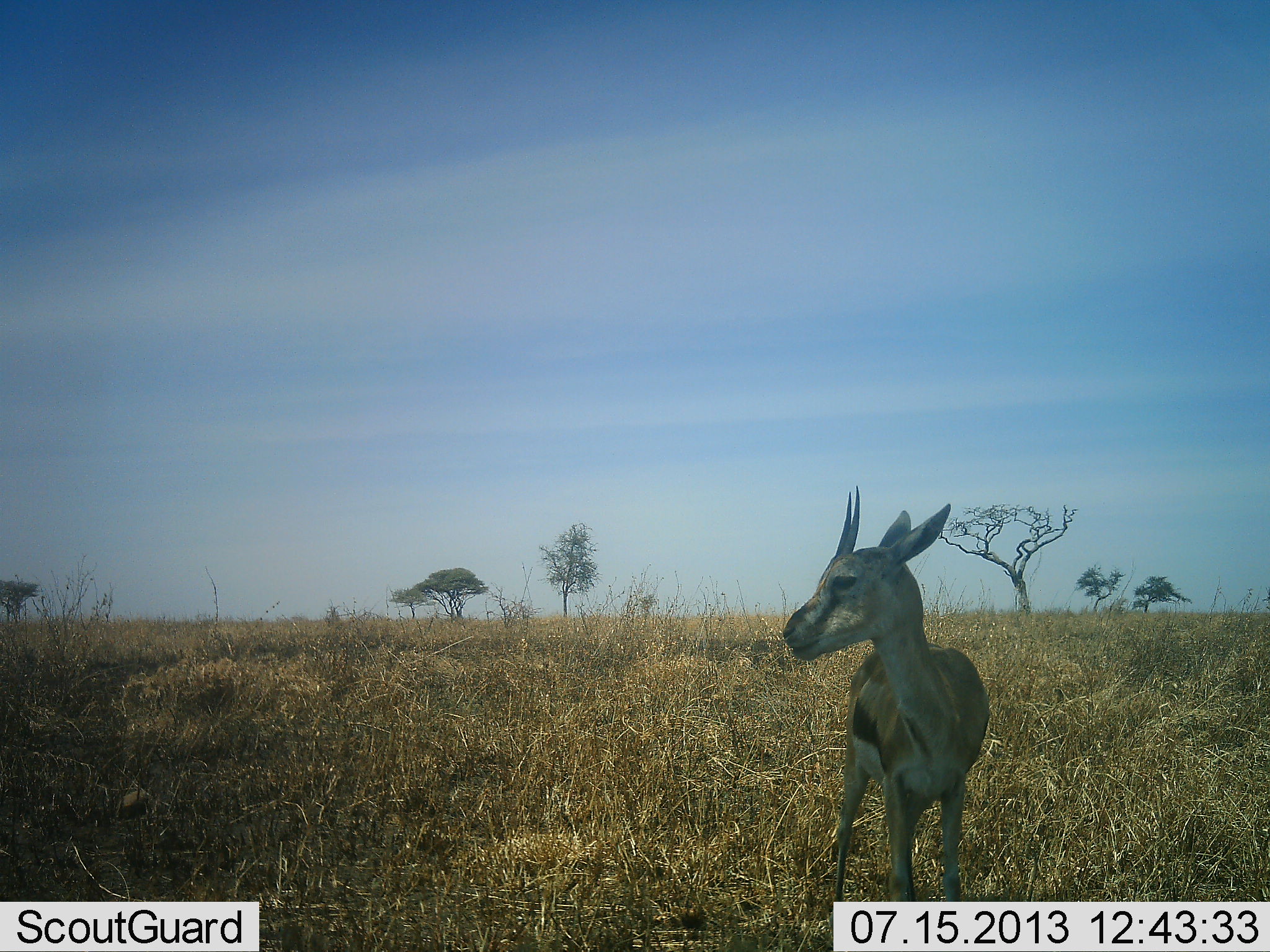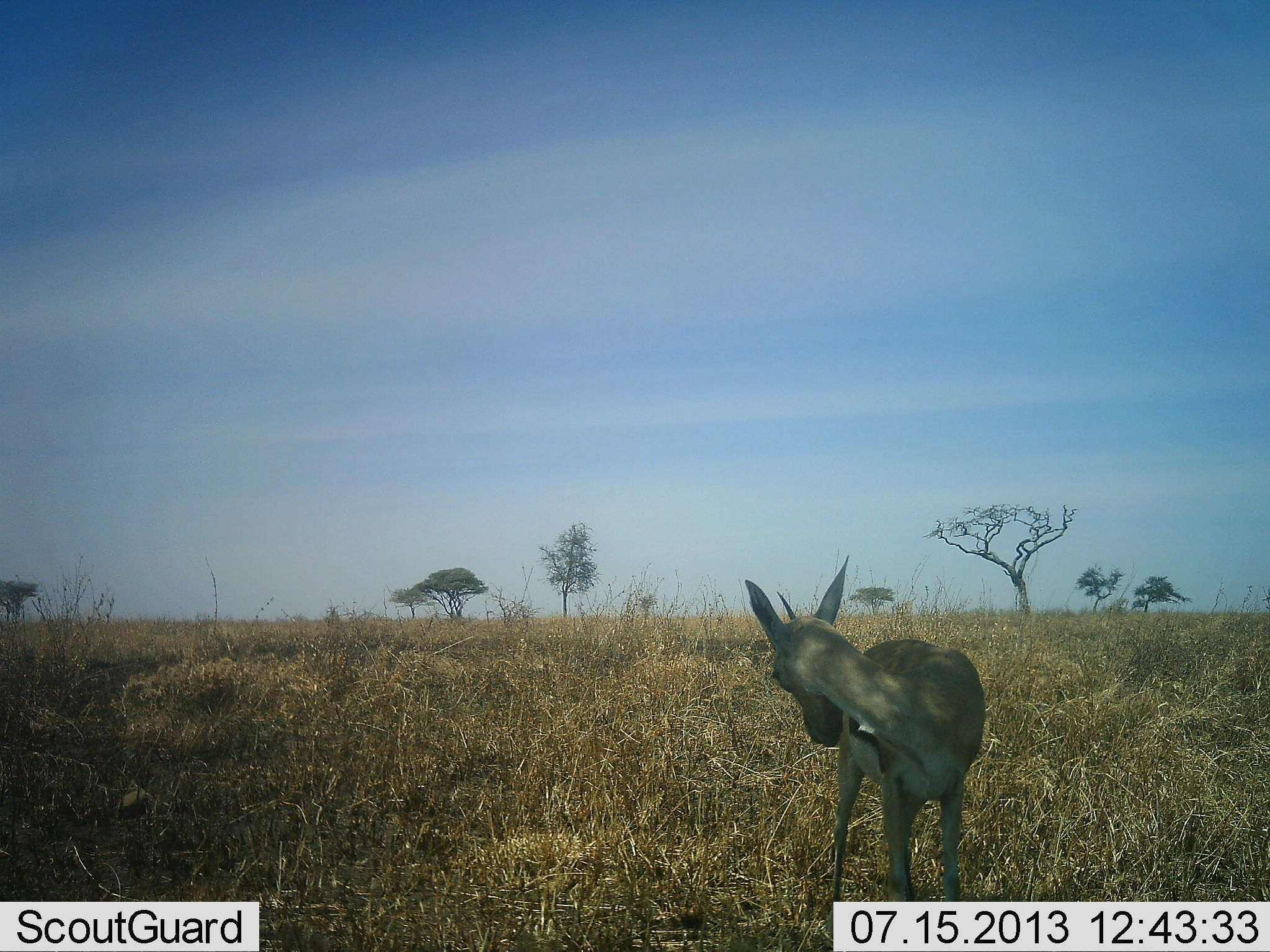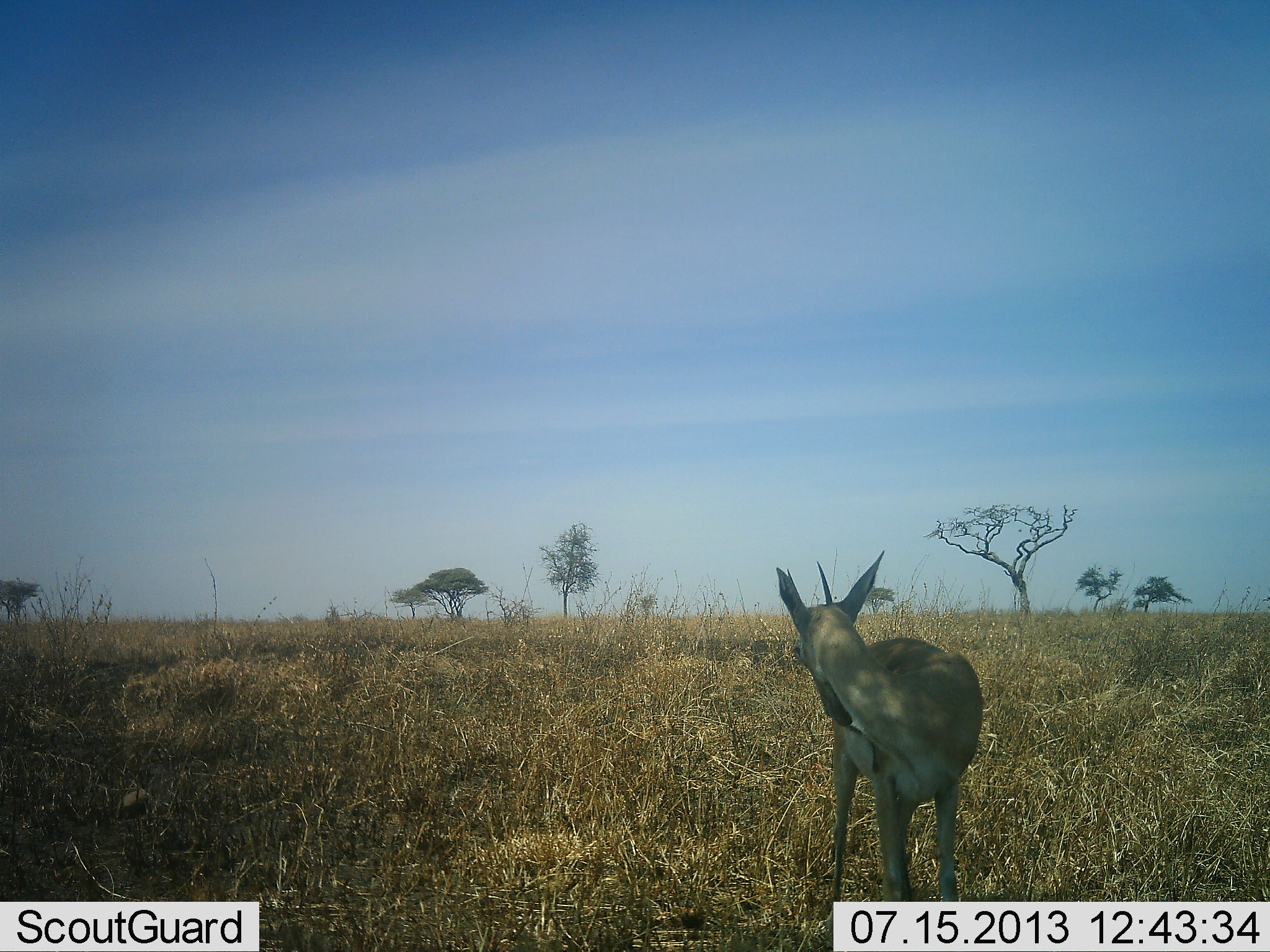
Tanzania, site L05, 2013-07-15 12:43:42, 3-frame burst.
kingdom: Animalia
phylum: Chordata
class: Mammalia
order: Artiodactyla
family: Bovidae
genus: Eudorcas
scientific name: Eudorcas thomsonii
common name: thomson's gazelle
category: gazellethomsons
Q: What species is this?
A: Gazellethomsons (thomson's gazelle) (Eudorcas thomsonii).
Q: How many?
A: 1.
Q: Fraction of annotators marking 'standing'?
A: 83%.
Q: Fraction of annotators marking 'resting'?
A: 0%.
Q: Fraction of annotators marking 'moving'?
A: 17%.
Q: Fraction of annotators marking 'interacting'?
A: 3%.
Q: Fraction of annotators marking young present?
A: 10%.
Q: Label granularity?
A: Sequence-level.